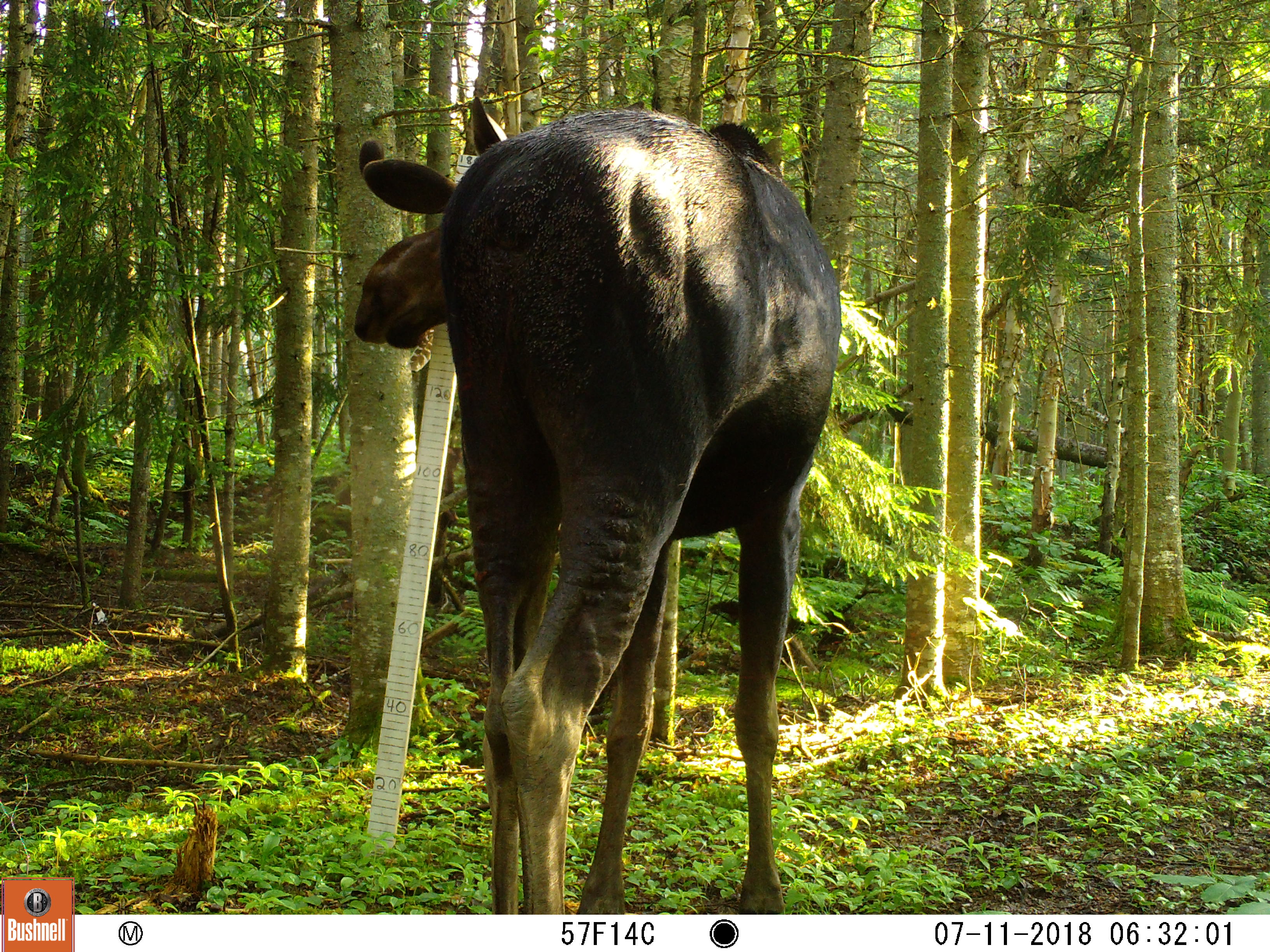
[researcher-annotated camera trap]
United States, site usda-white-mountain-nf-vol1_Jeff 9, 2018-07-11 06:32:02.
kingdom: Animalia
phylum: Chordata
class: Mammalia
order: Artiodactyla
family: Cervidae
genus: Alces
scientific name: Alces alces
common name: moose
Moose (Alces alces).